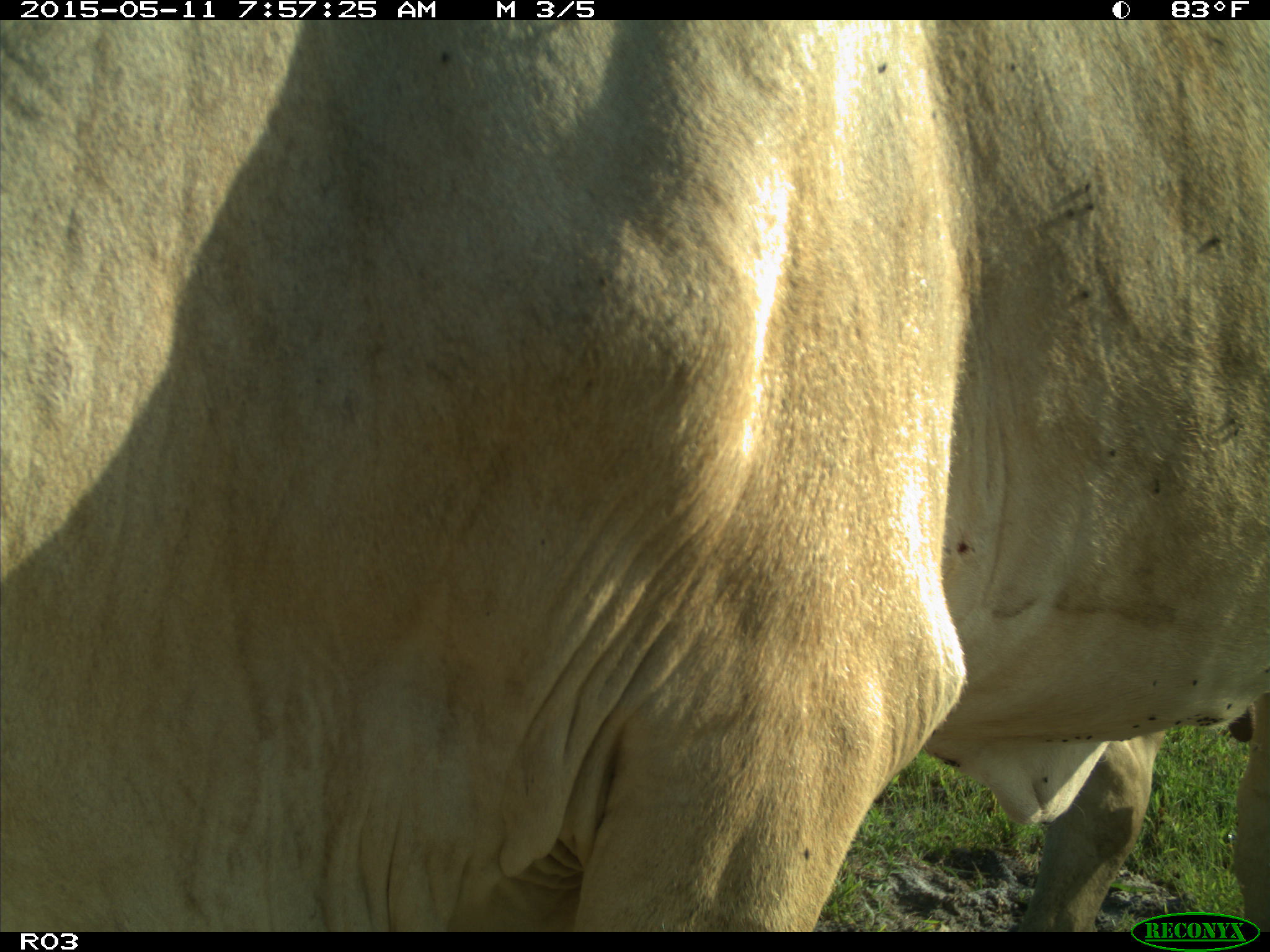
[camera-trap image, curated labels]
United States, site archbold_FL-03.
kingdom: Animalia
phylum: Chordata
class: Mammalia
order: Artiodactyla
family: Bovidae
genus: Bos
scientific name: Bos taurus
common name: domestic cow